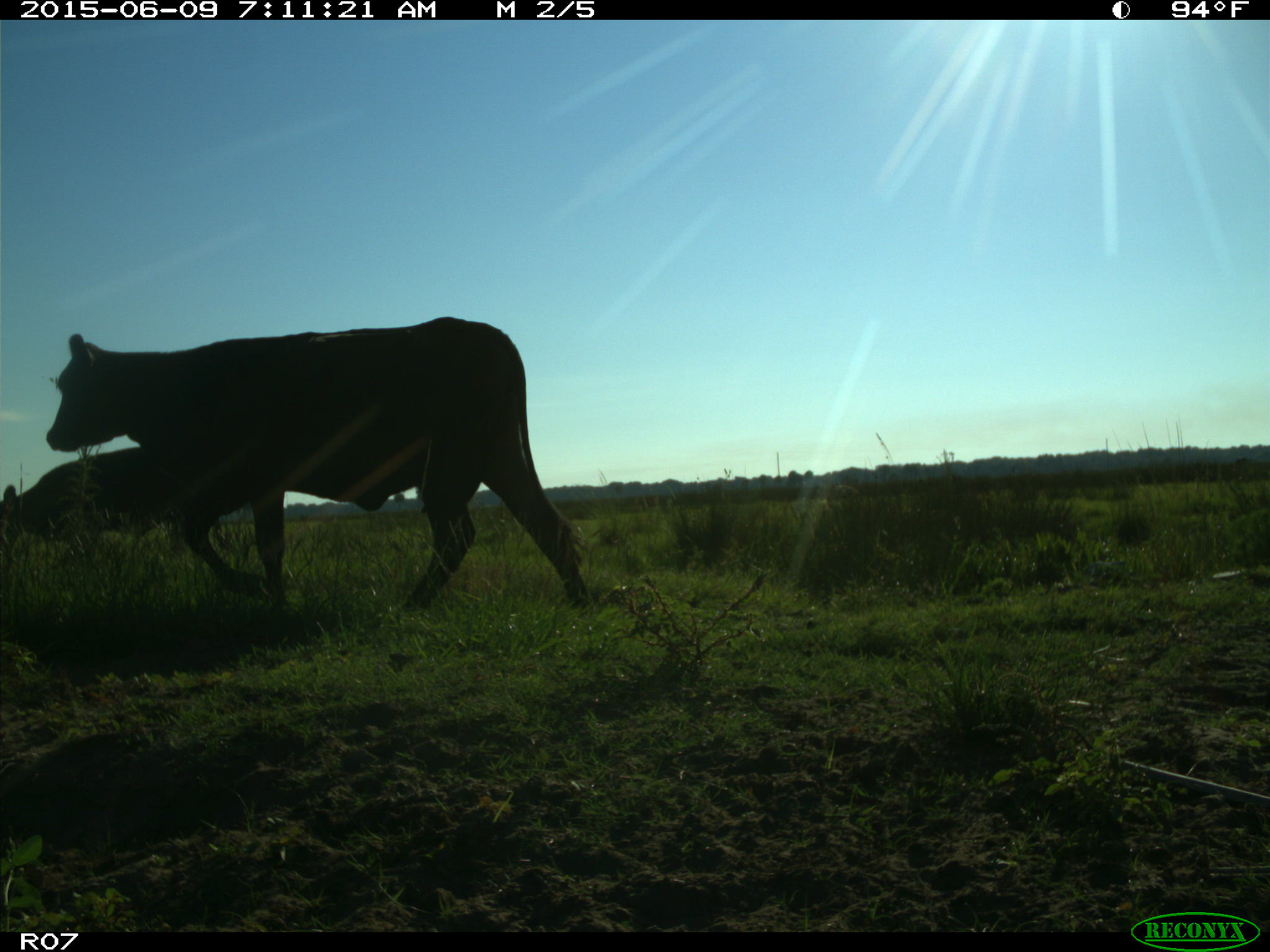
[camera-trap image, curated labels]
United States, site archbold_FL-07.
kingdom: Animalia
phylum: Chordata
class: Mammalia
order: Artiodactyla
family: Bovidae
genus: Bos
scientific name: Bos taurus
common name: domestic cow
Bos taurus (domestic cow).